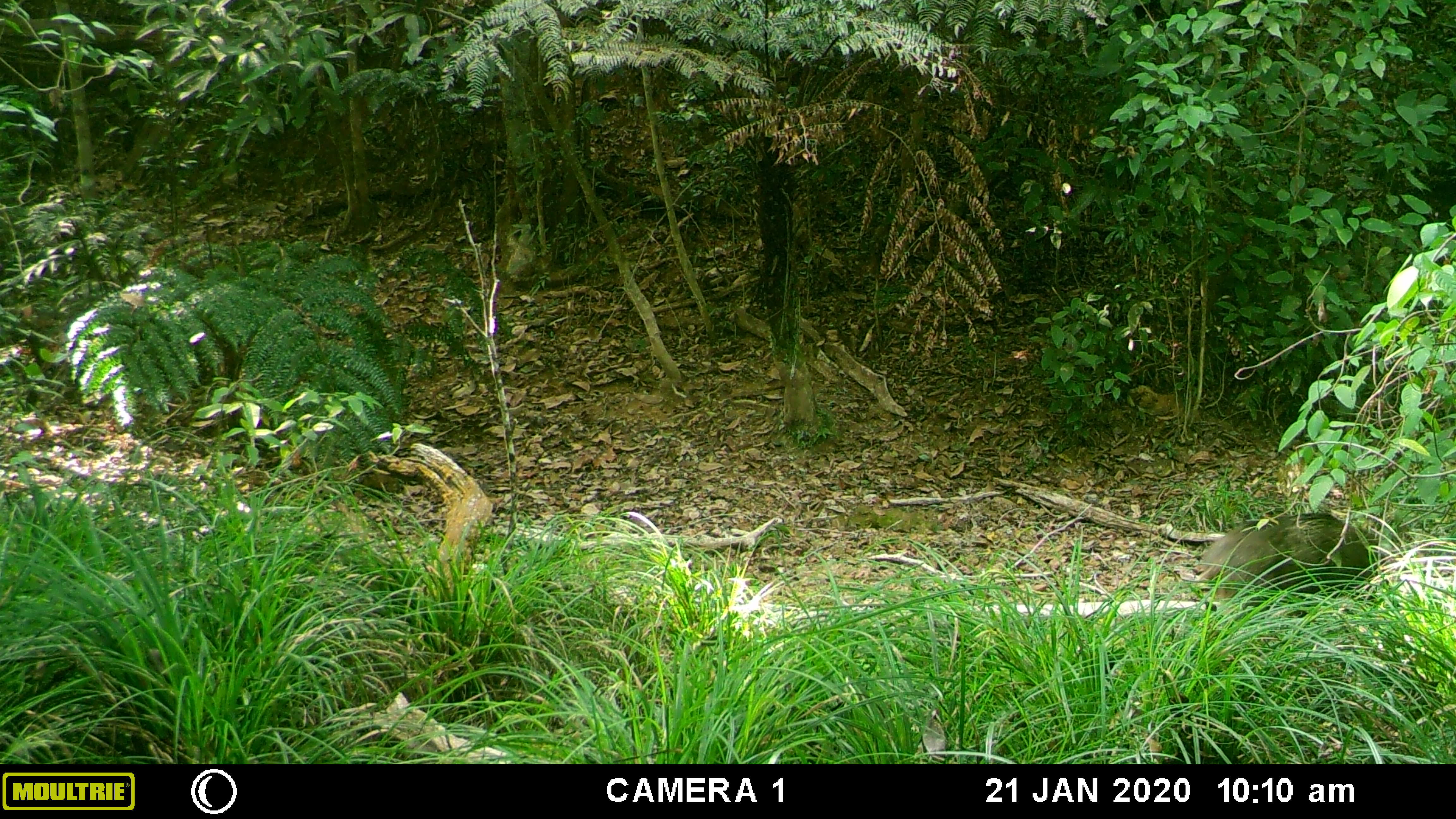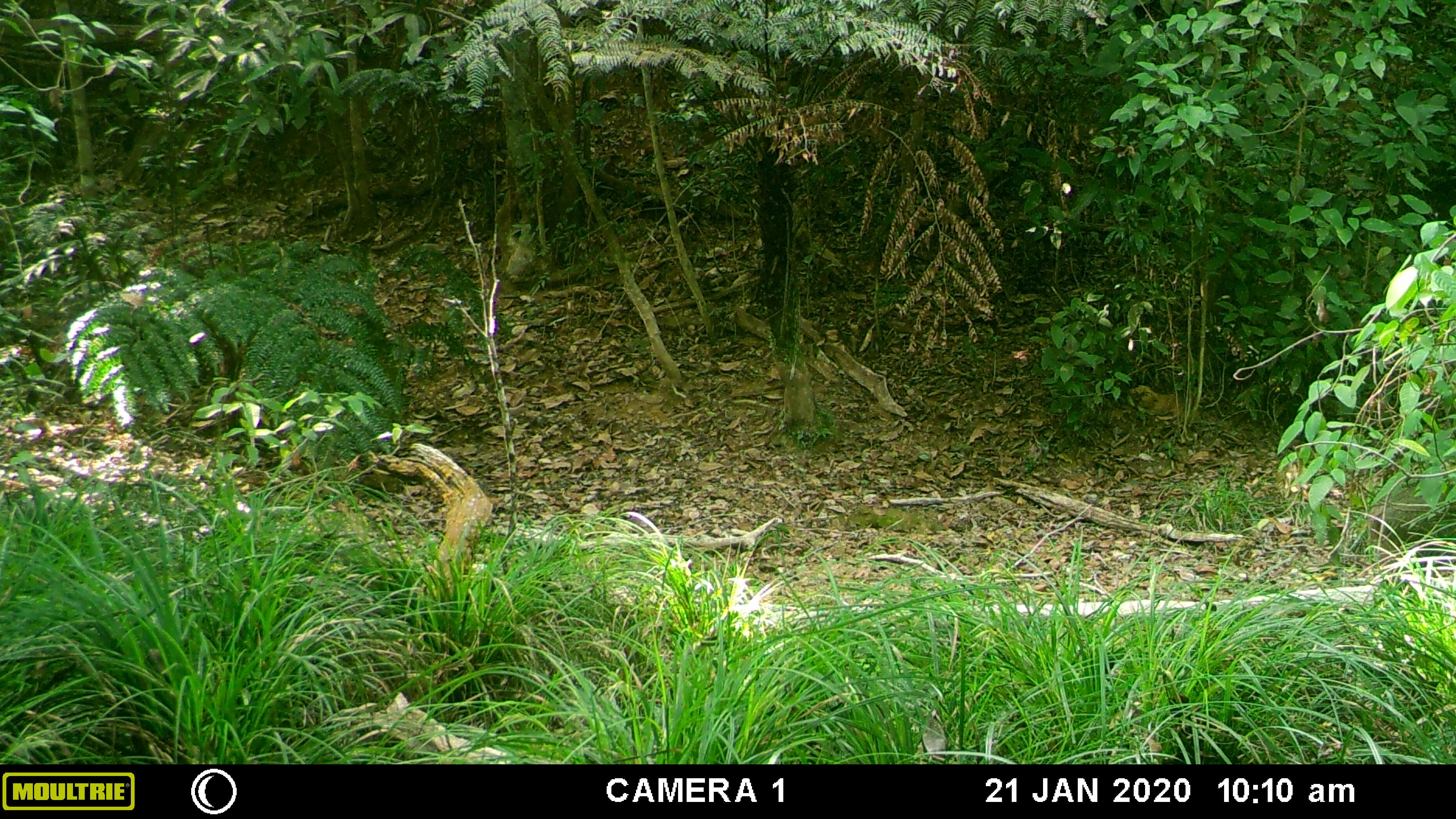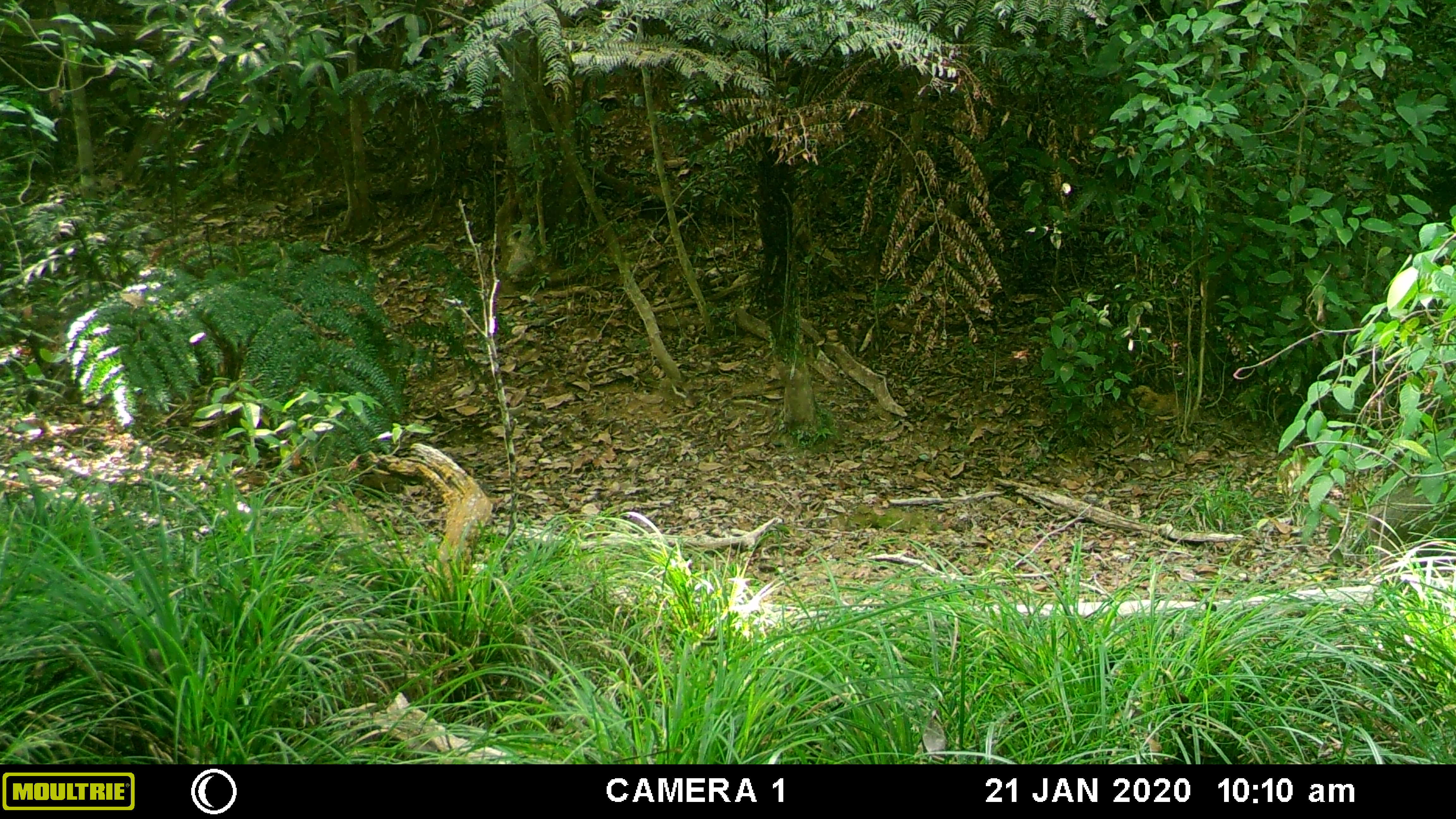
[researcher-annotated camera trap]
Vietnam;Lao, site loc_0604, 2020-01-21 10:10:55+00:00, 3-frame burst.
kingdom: Animalia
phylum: Chordata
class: Mammalia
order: Artiodactyla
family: Suidae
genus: Sus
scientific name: Sus scrofa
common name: eurasian wild pig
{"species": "eurasian wild pig (Sus scrofa)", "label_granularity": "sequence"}